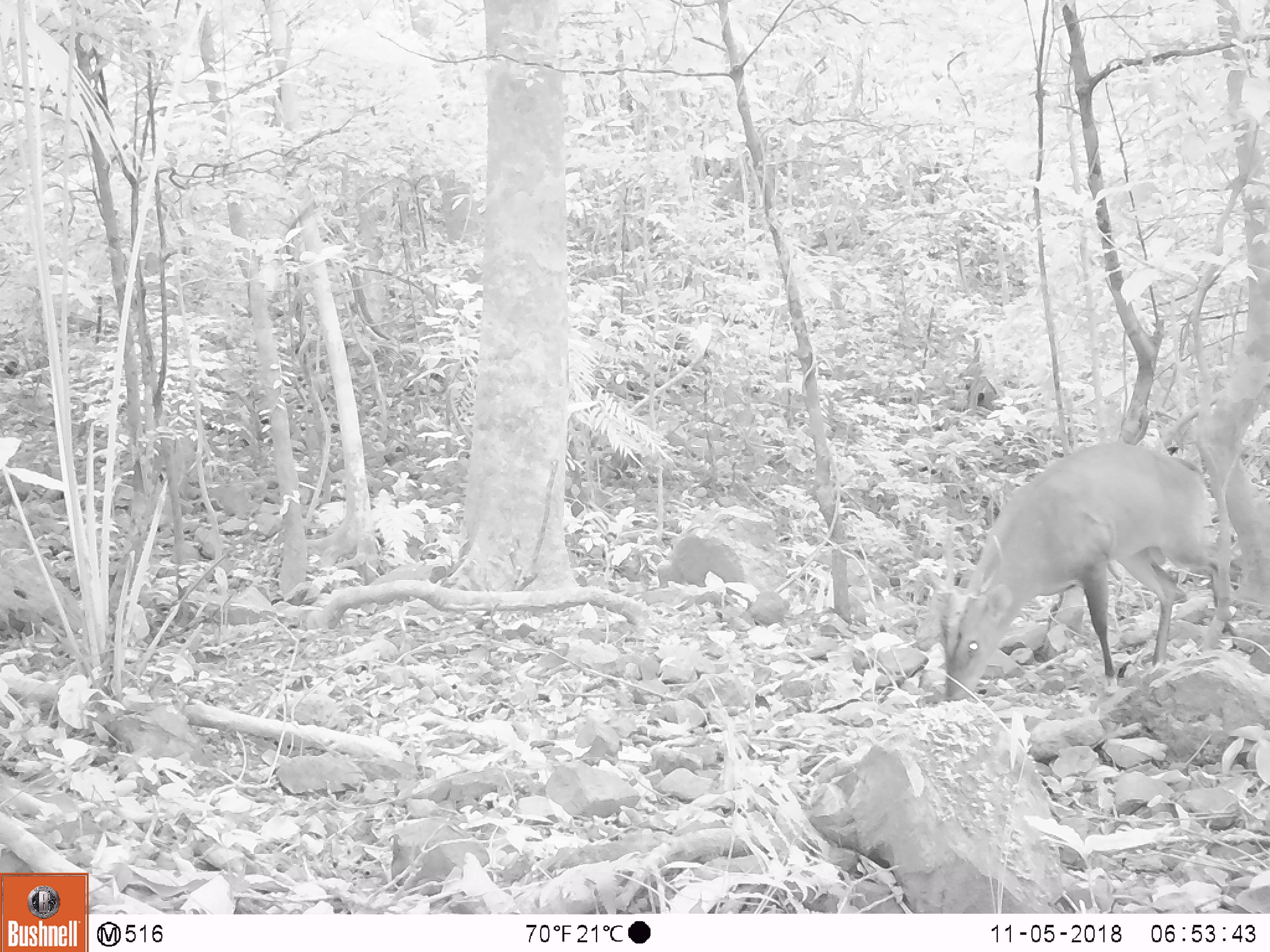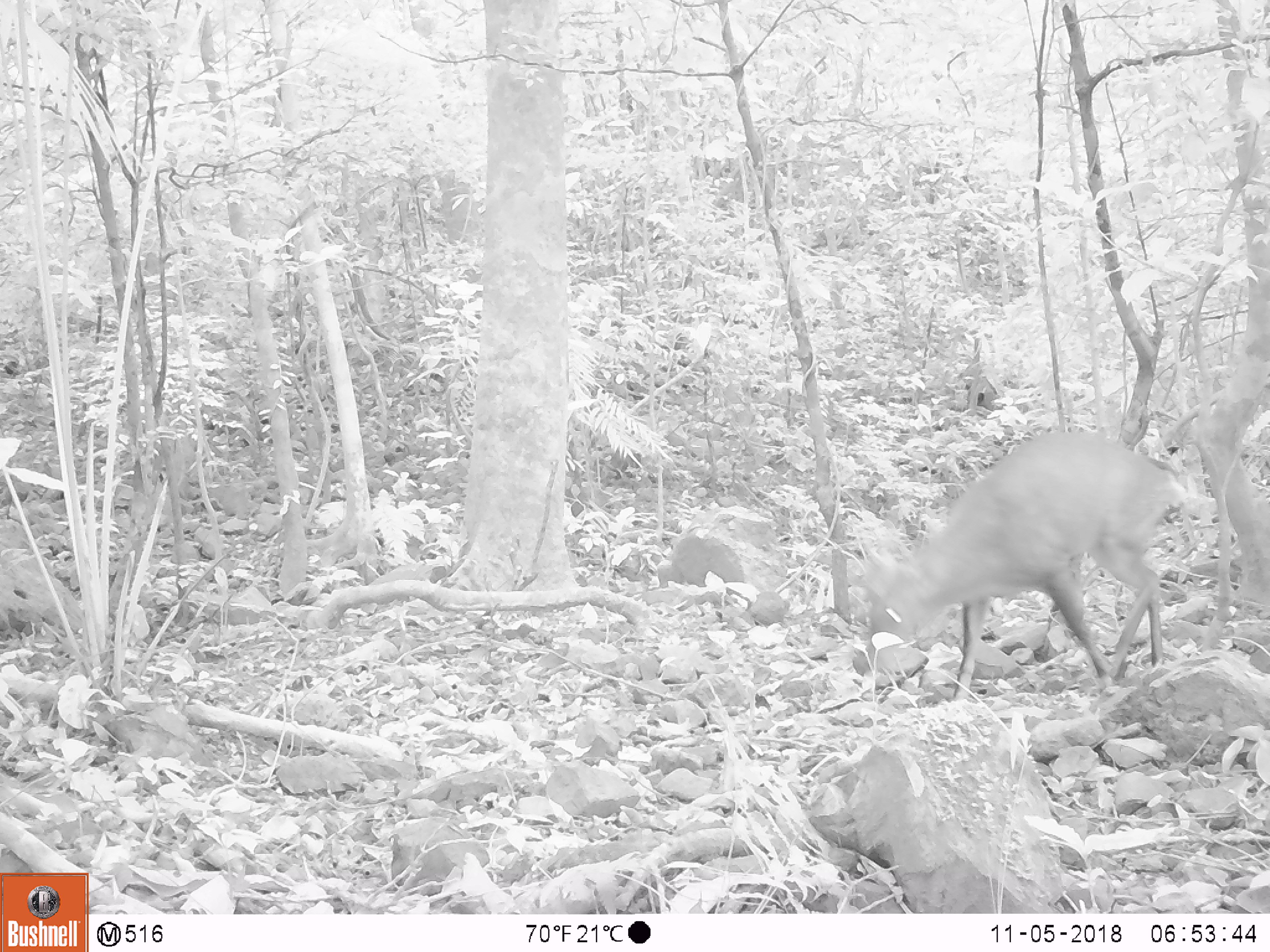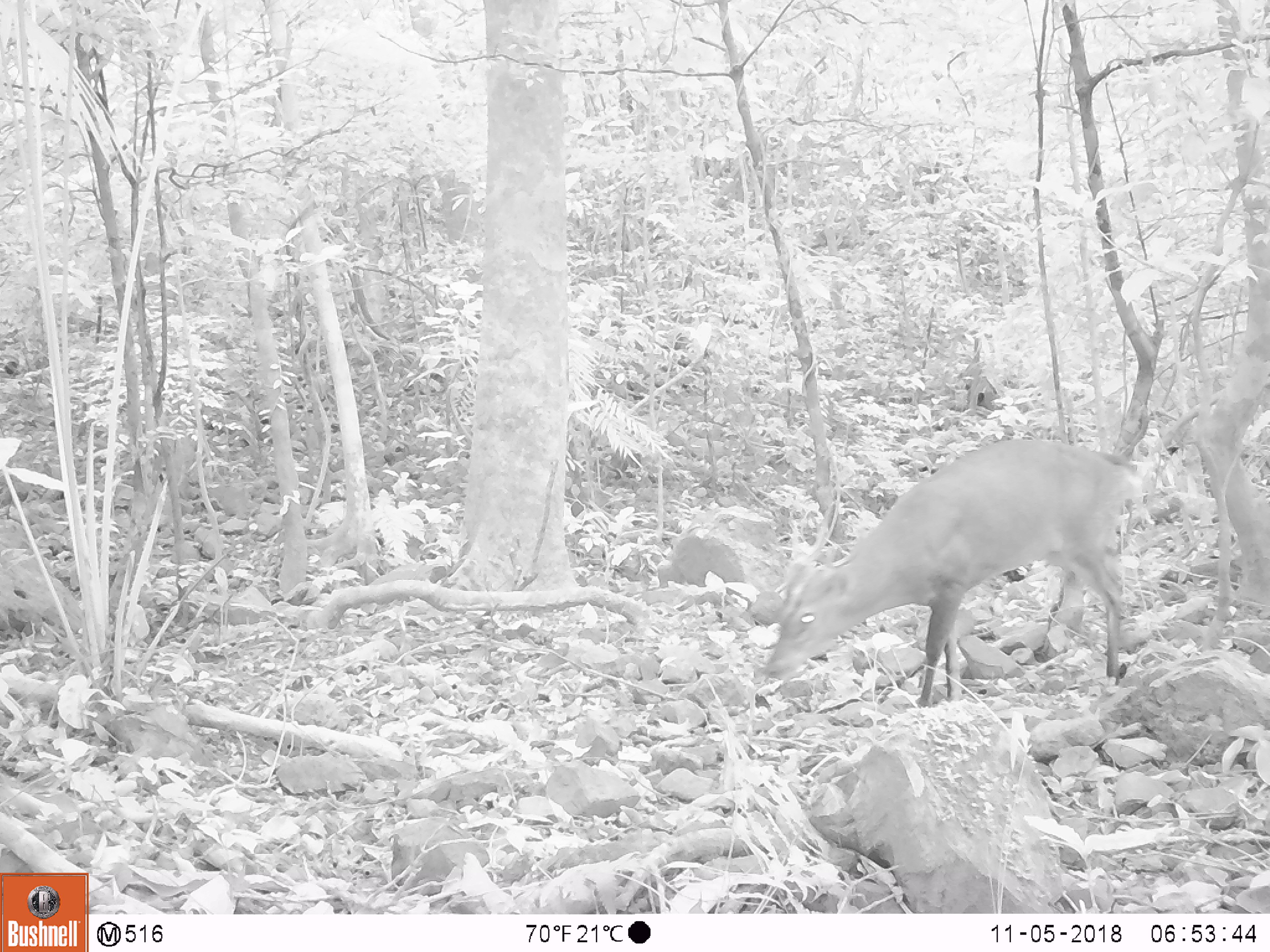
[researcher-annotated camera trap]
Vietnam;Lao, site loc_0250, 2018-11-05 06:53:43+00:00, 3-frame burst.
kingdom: Animalia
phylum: Chordata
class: Mammalia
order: Artiodactyla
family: Cervidae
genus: Muntiacus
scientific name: Muntiacus vuquangensis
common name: large-antlered muntjac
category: large antlered muntjac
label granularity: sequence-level